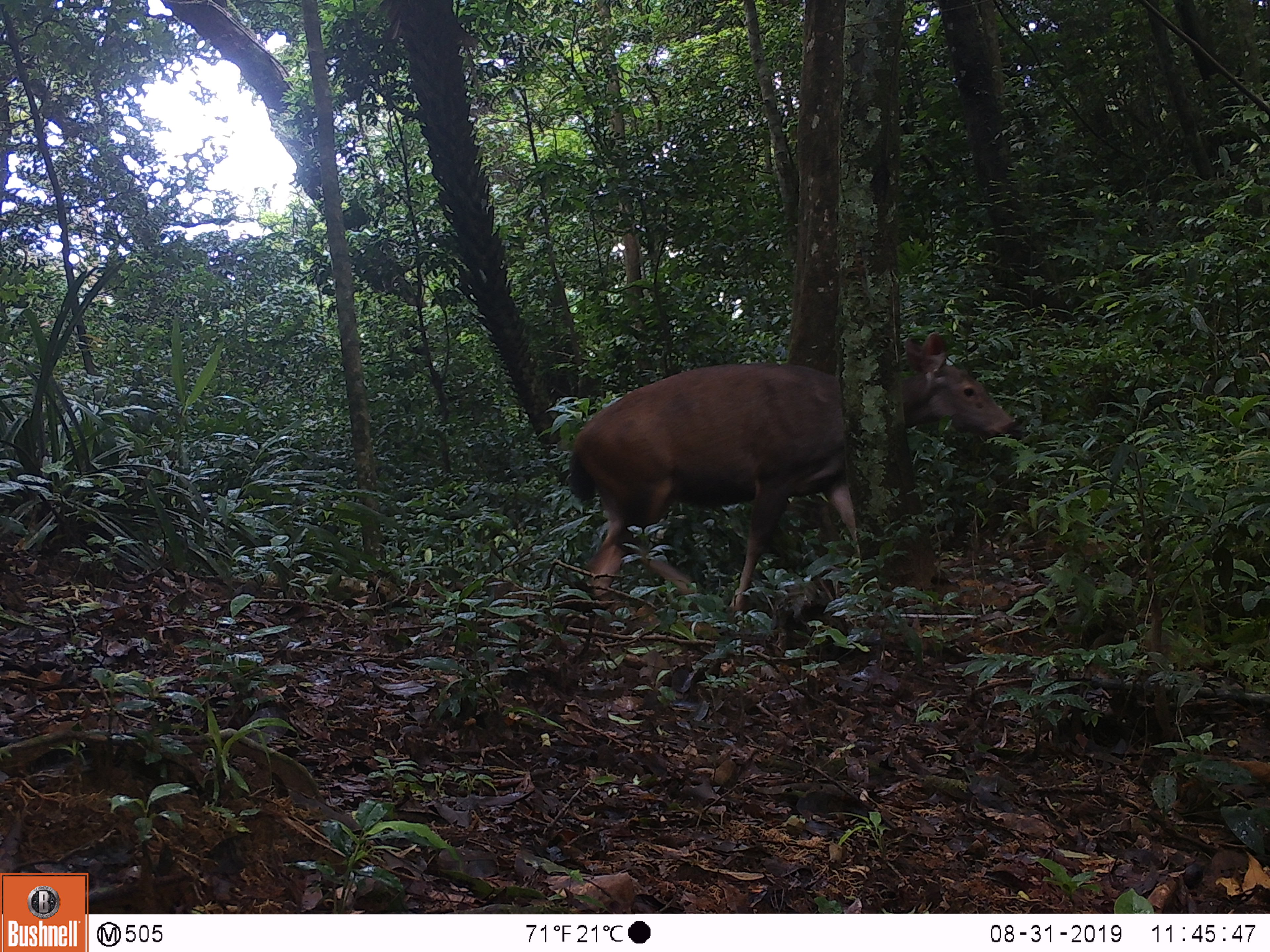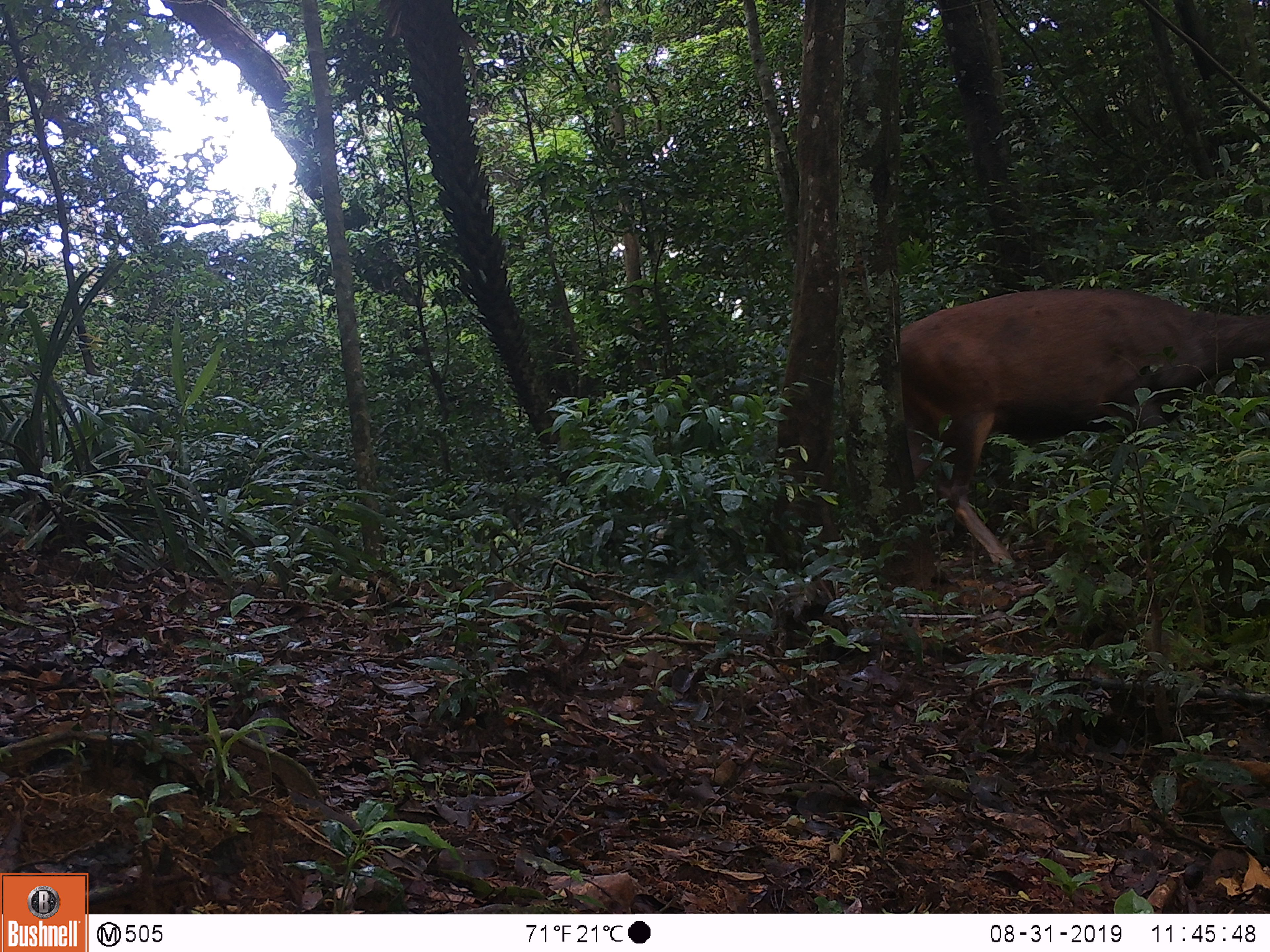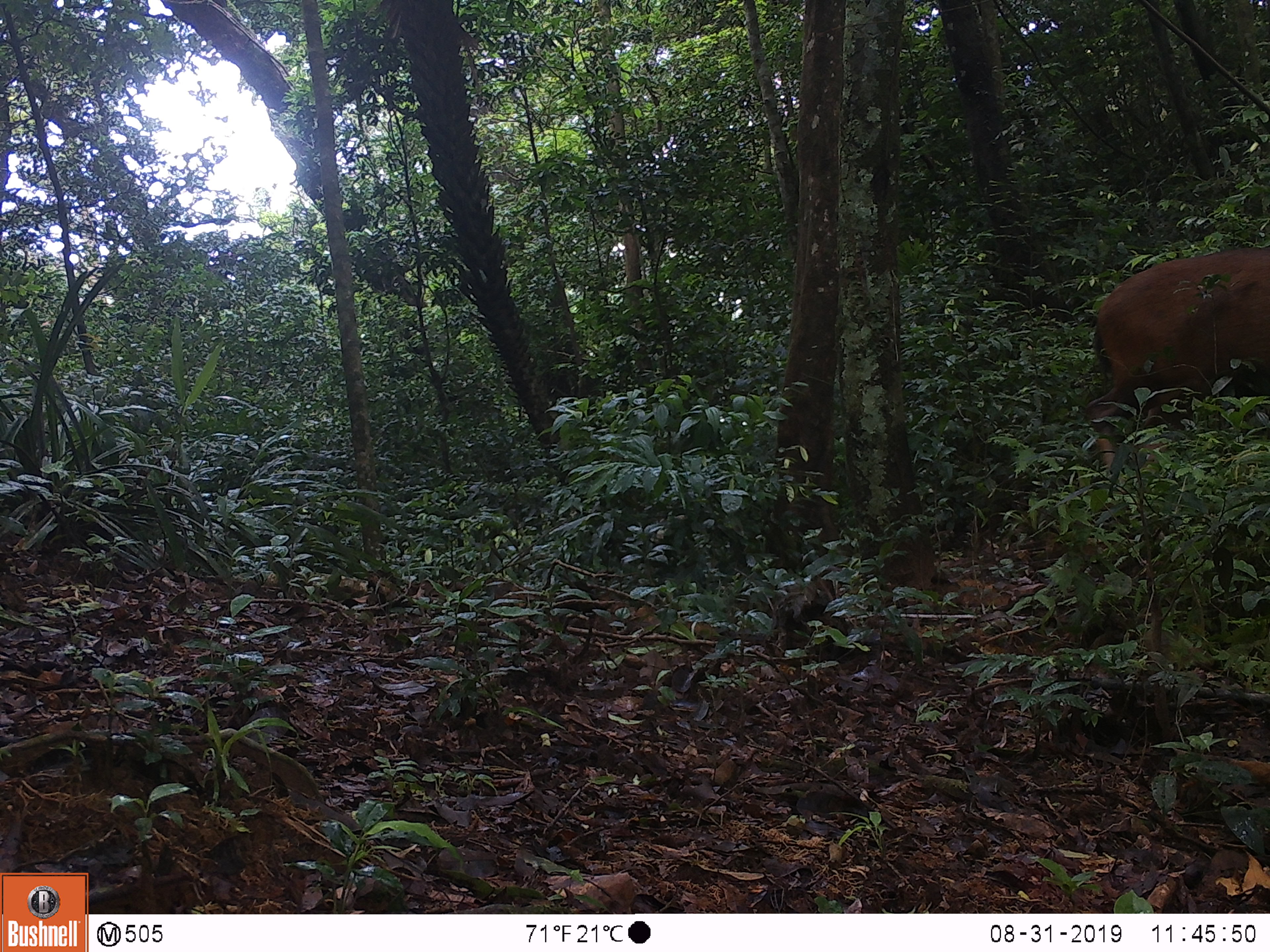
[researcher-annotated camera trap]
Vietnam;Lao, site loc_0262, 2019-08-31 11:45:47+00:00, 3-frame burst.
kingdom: Animalia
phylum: Chordata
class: Mammalia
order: Artiodactyla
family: Cervidae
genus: Rusa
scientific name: Rusa unicolor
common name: sambar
Sambar (Rusa unicolor). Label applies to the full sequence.